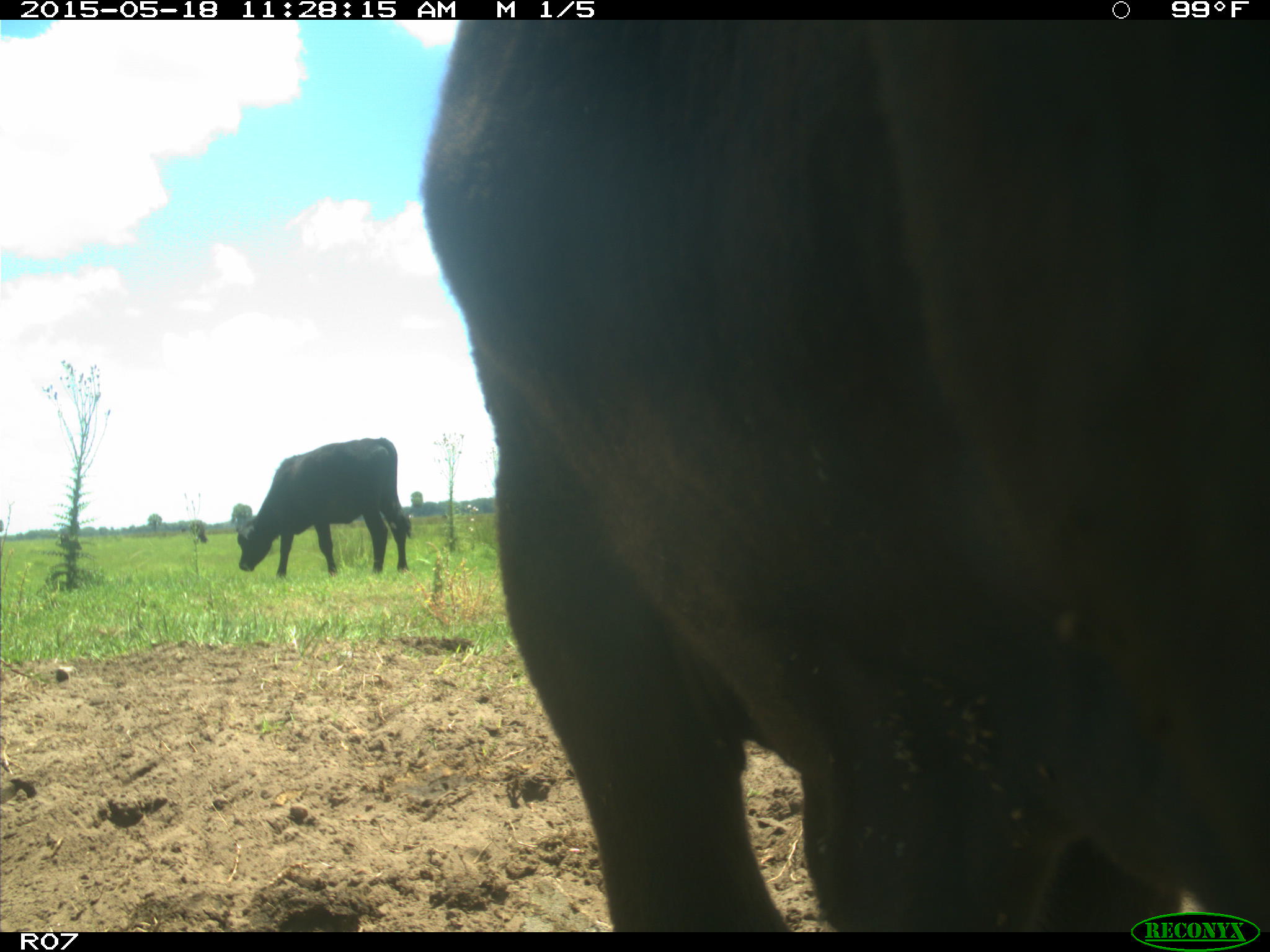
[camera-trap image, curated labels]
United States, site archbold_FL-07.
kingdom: Animalia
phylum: Chordata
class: Mammalia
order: Artiodactyla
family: Bovidae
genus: Bos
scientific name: Bos taurus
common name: domestic cow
Bos taurus (domestic cow).